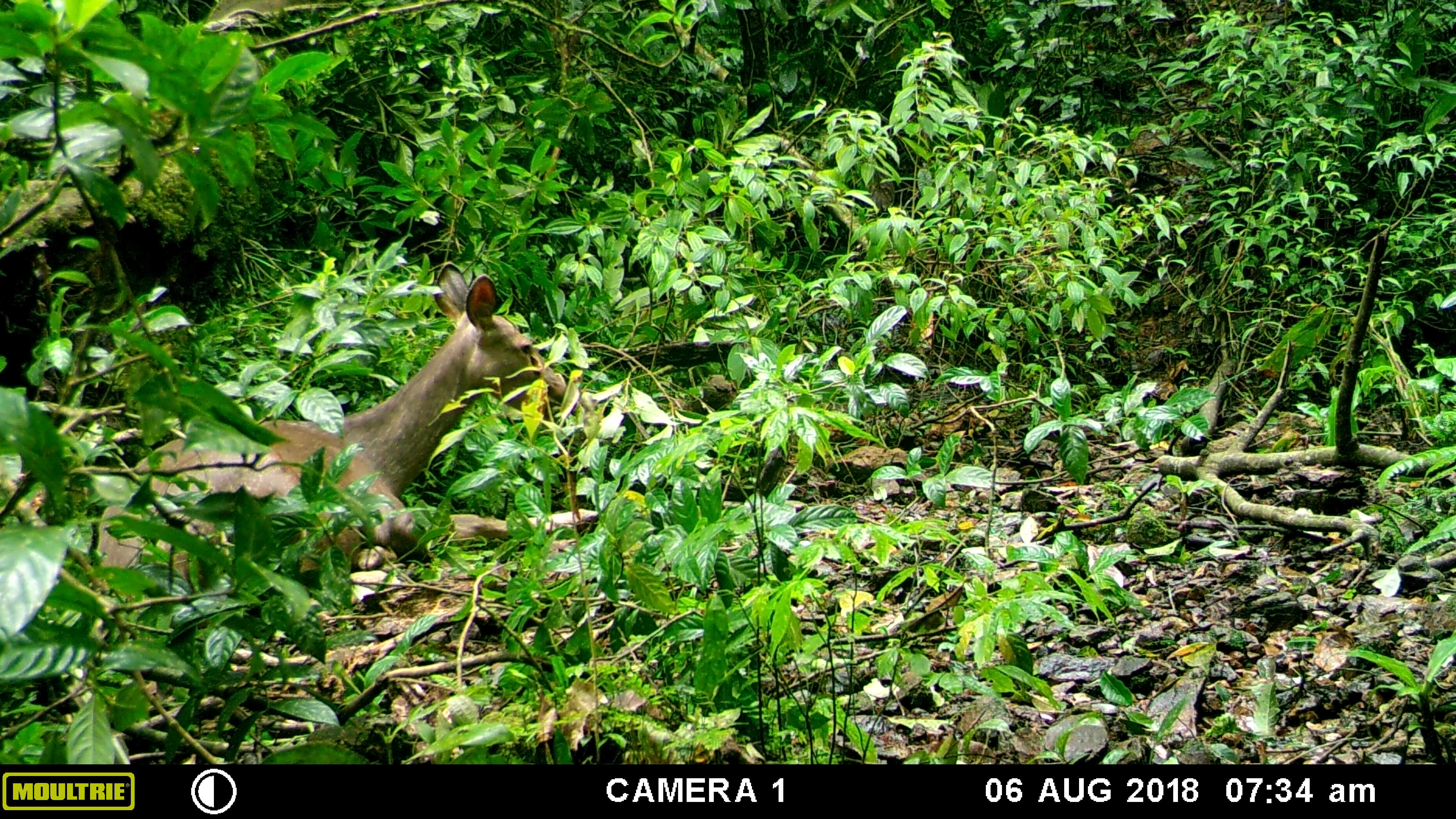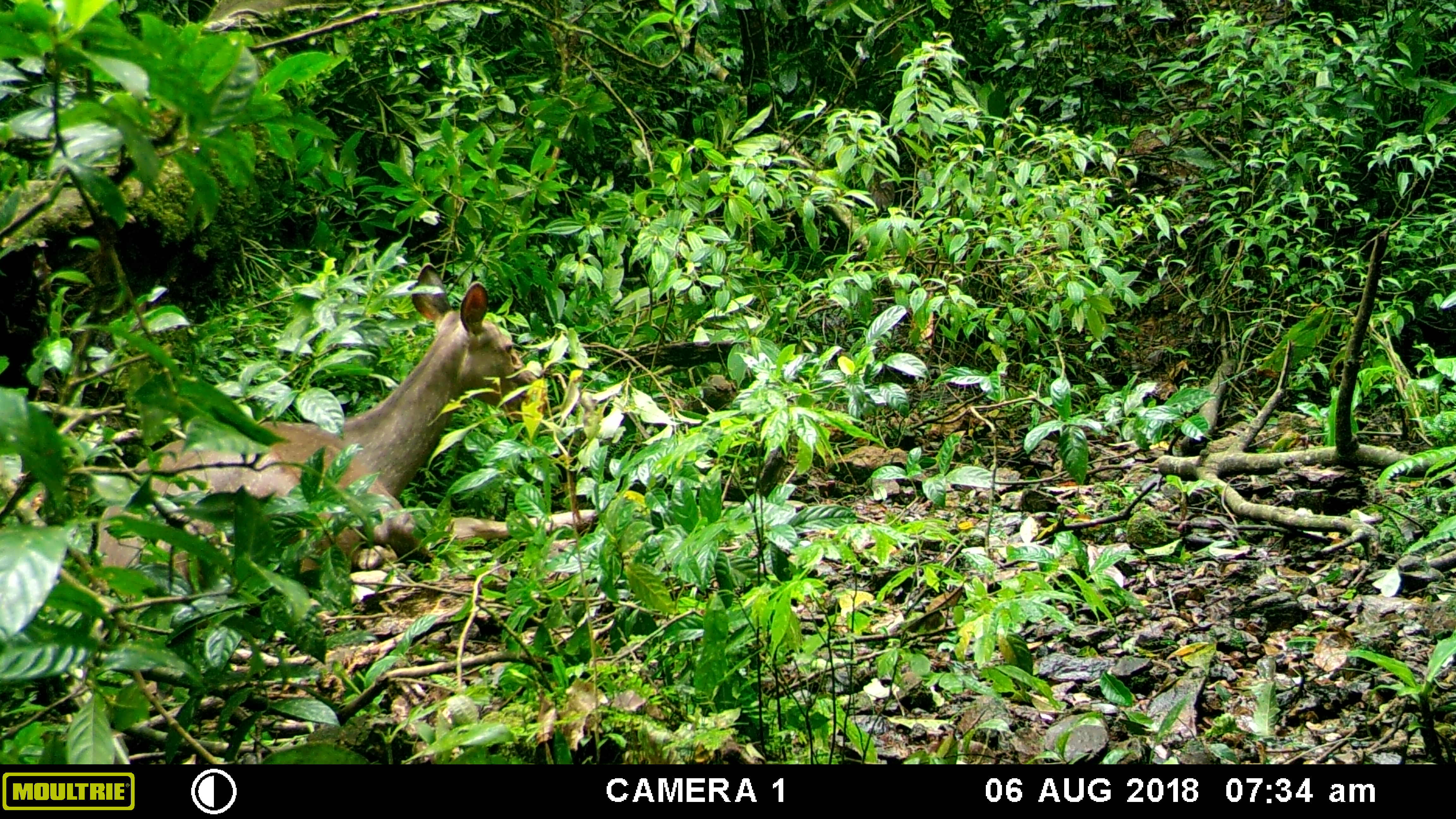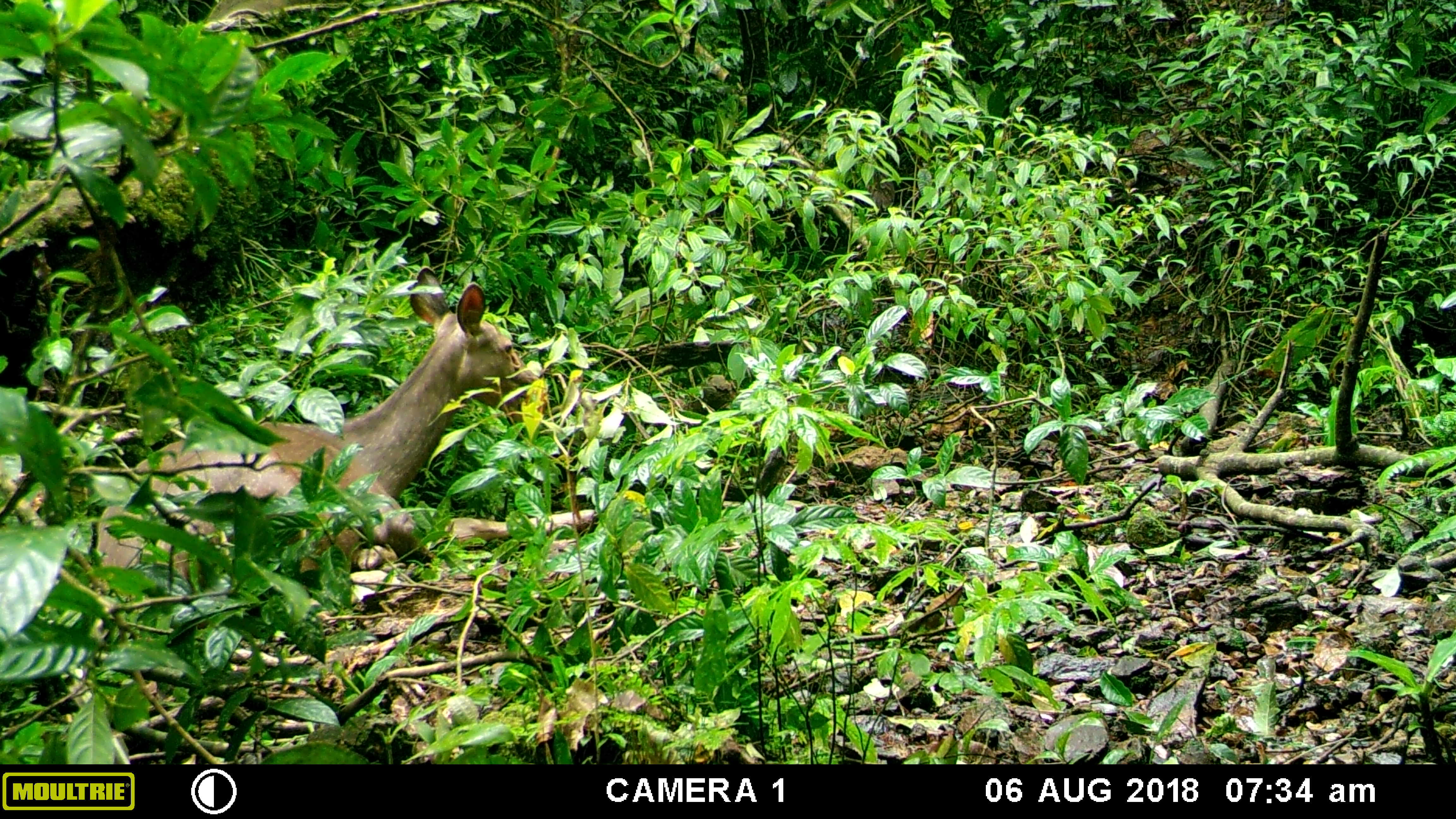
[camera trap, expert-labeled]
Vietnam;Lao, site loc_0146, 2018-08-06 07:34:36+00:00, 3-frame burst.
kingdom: Animalia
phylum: Chordata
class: Mammalia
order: Artiodactyla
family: Cervidae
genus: Rusa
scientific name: Rusa unicolor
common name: sambar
Sambar (Rusa unicolor). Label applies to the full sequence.